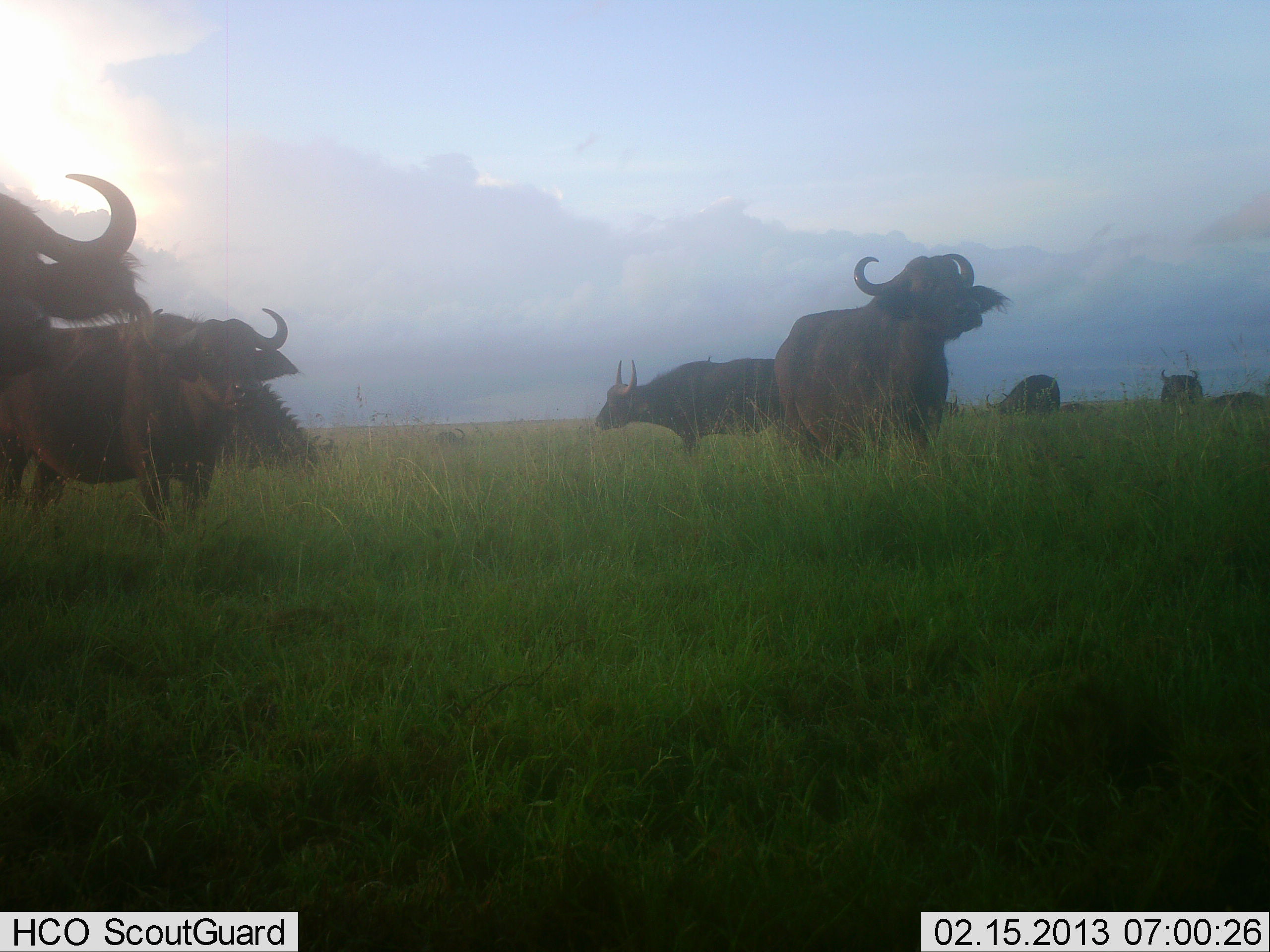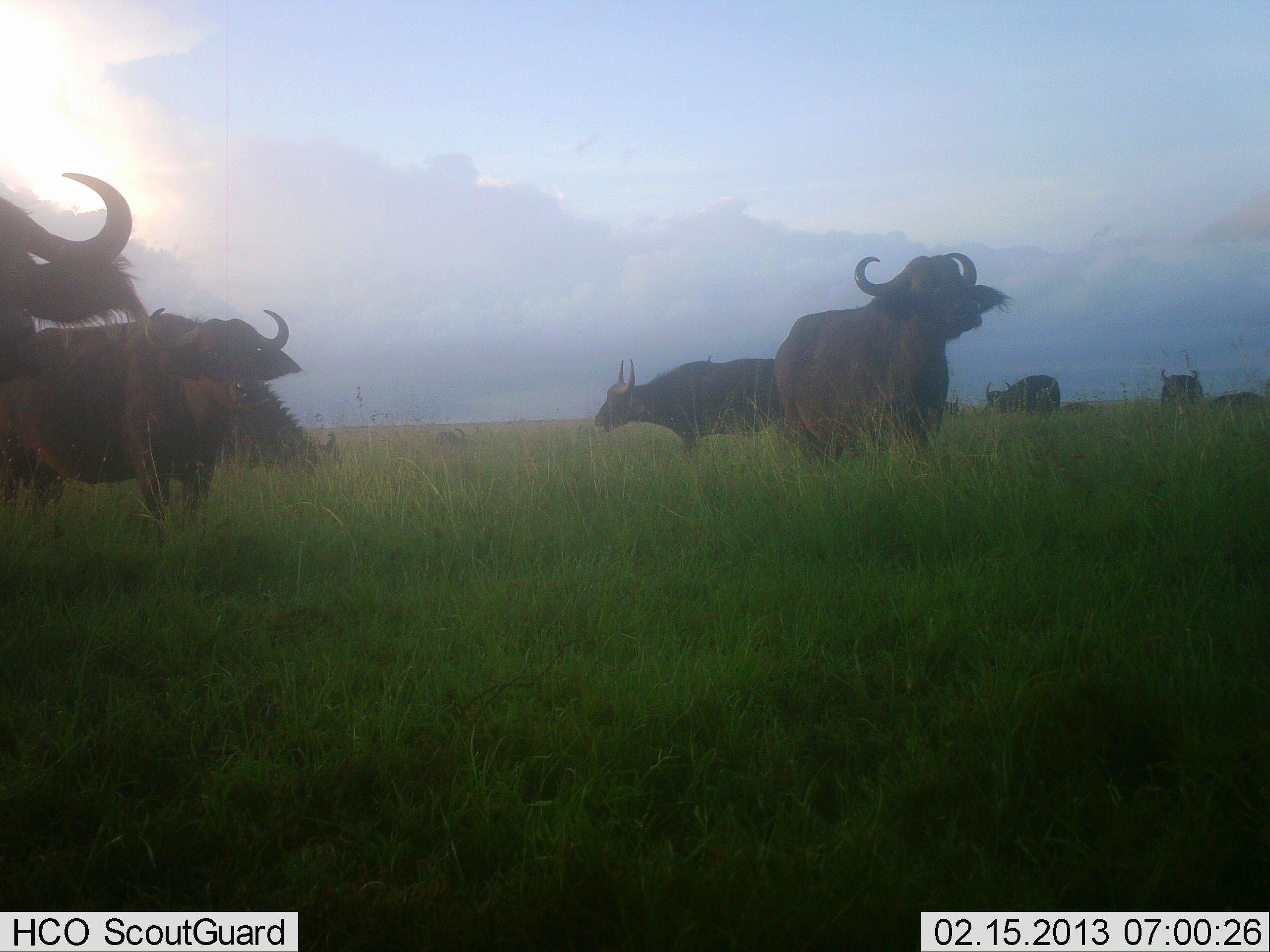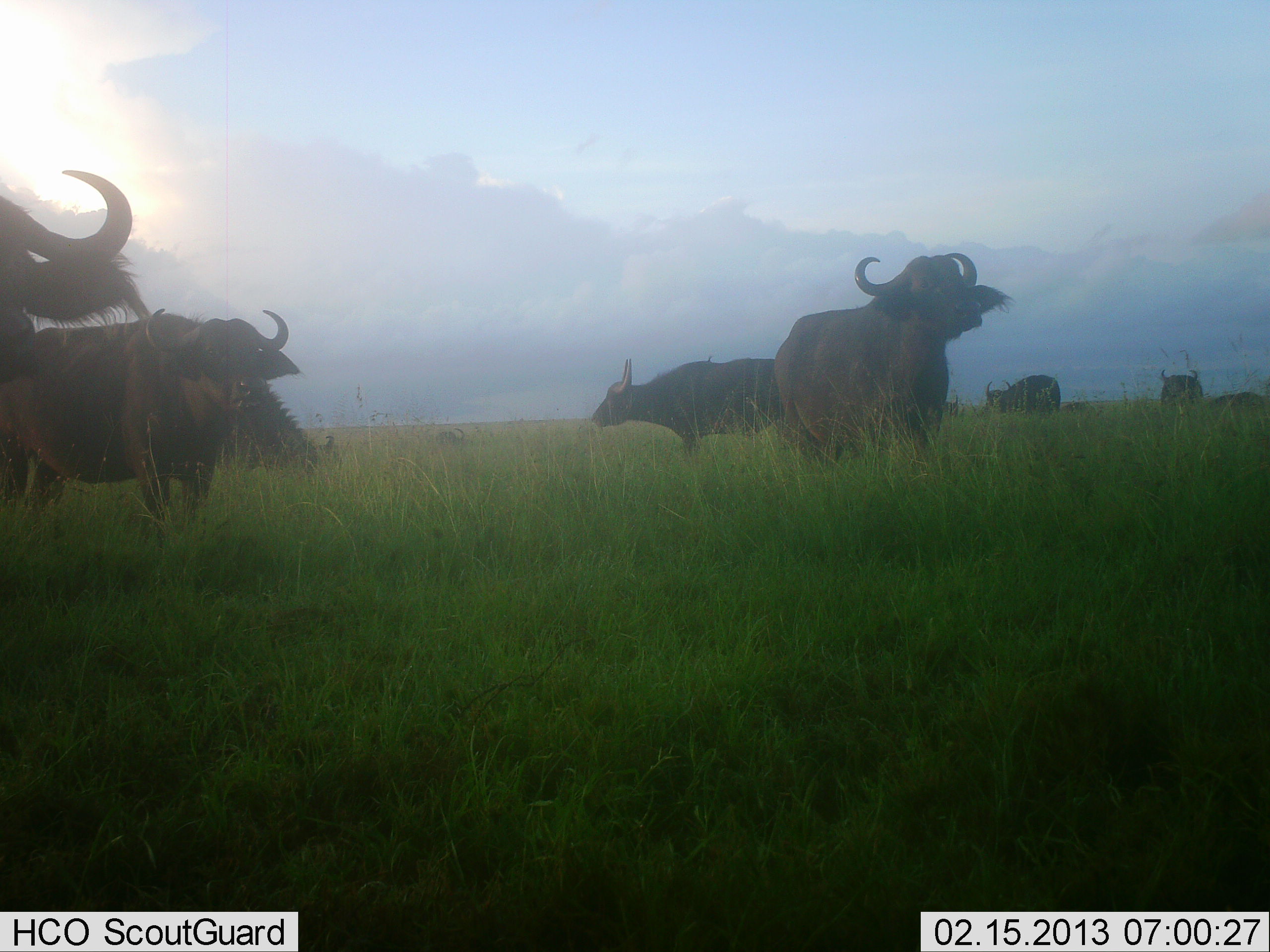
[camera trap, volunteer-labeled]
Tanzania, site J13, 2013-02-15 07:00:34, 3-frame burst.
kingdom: Animalia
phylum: Chordata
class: Mammalia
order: Artiodactyla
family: Bovidae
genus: Syncerus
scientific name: Syncerus caffer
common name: cape buffalo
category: buffalo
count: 7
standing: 88%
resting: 9%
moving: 7%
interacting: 2%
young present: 0%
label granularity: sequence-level